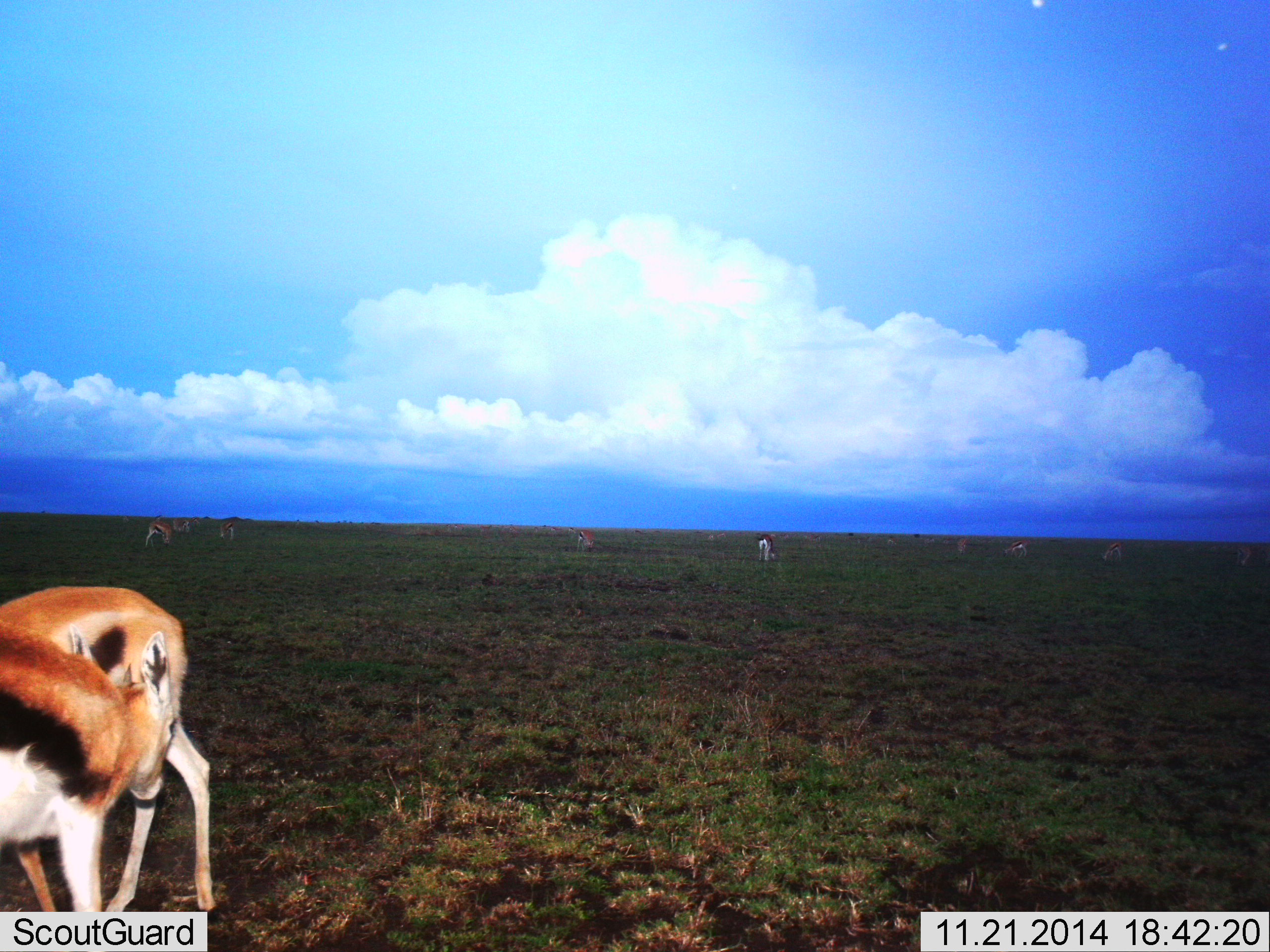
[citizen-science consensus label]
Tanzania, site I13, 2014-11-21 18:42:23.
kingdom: Animalia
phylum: Chordata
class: Mammalia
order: Artiodactyla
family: Bovidae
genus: Eudorcas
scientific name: Eudorcas thomsonii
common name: thomson's gazelle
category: gazellethomsons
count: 11-50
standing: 82%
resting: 0%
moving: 18%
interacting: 0%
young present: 0%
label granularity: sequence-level